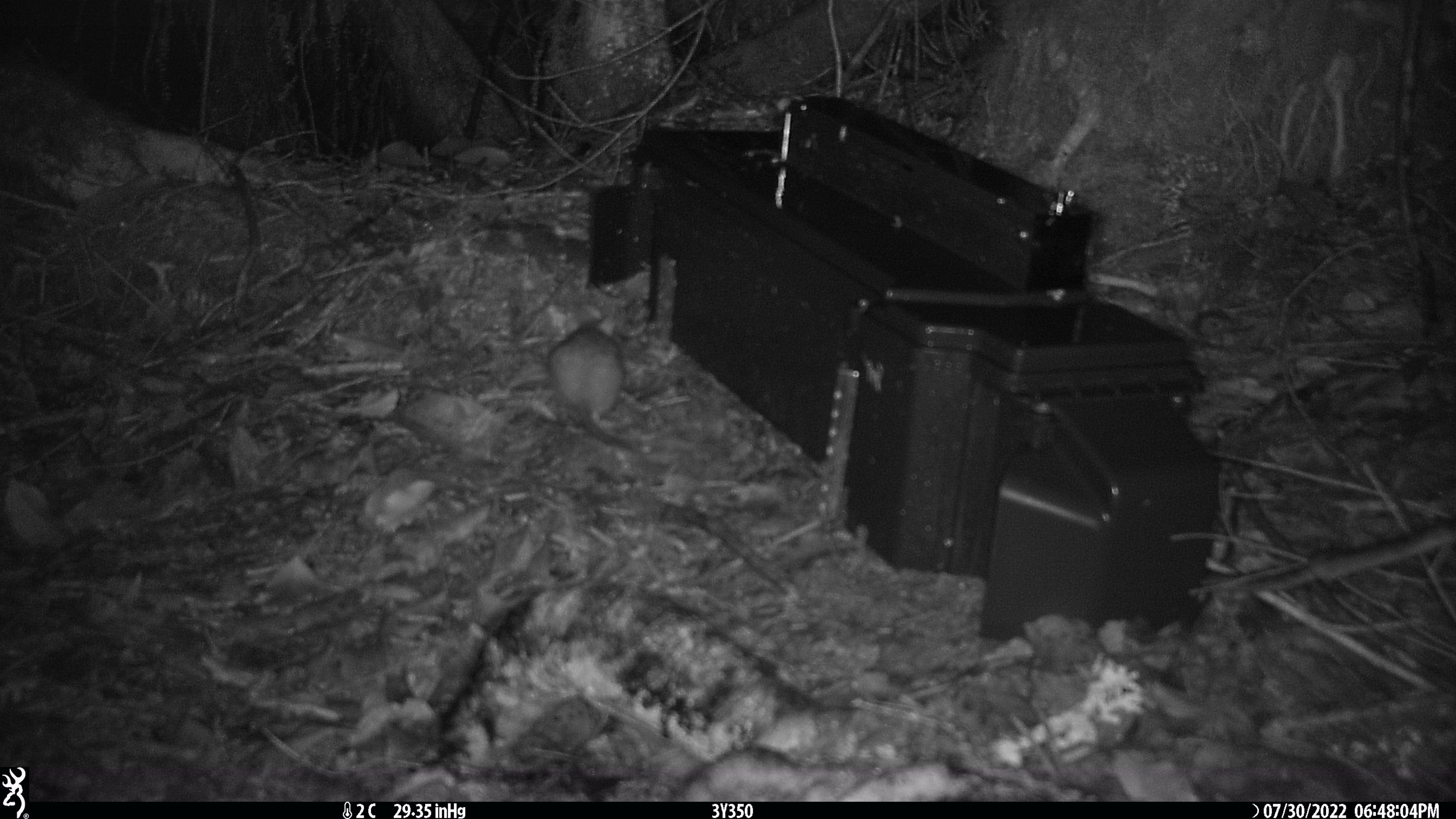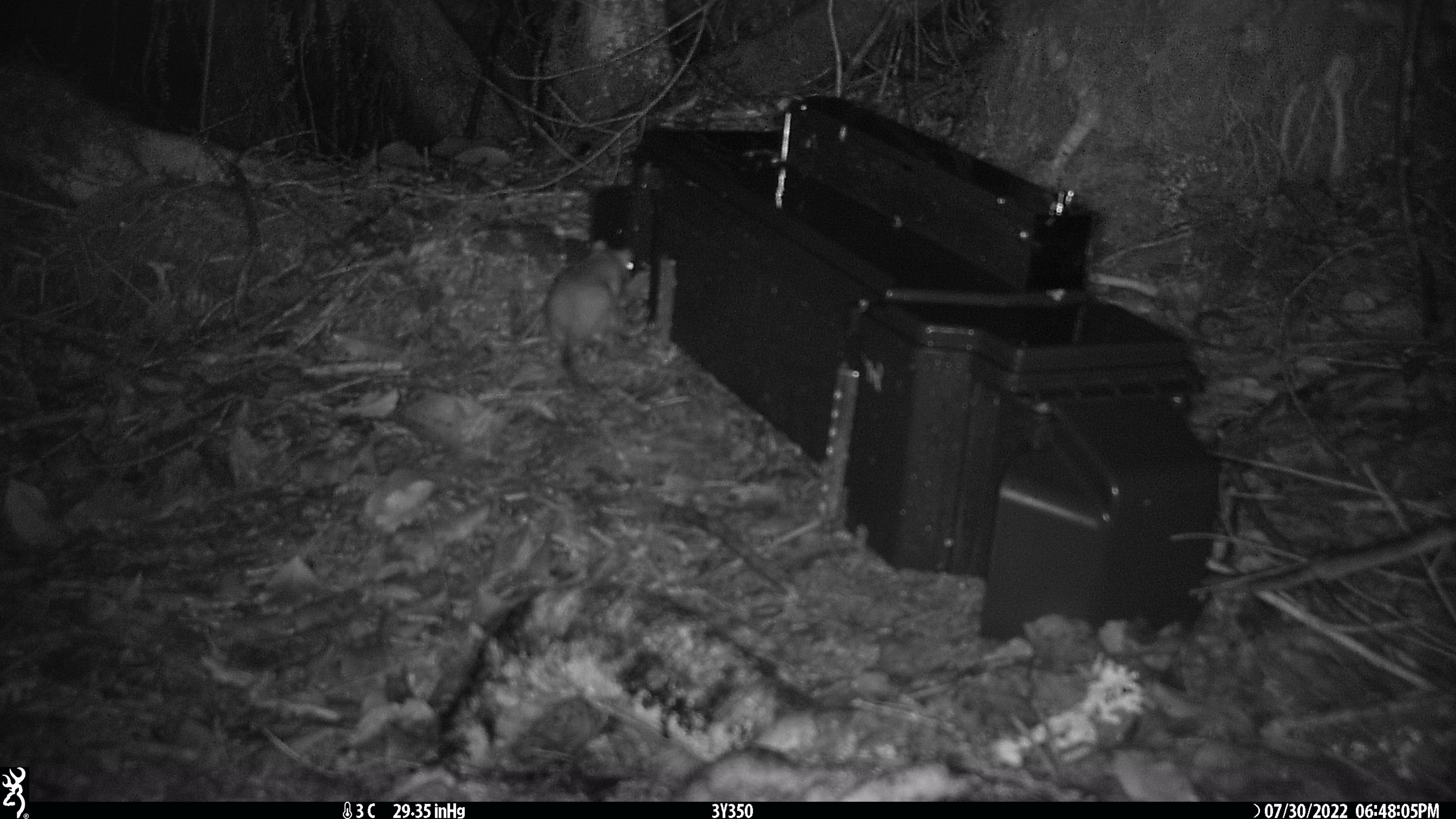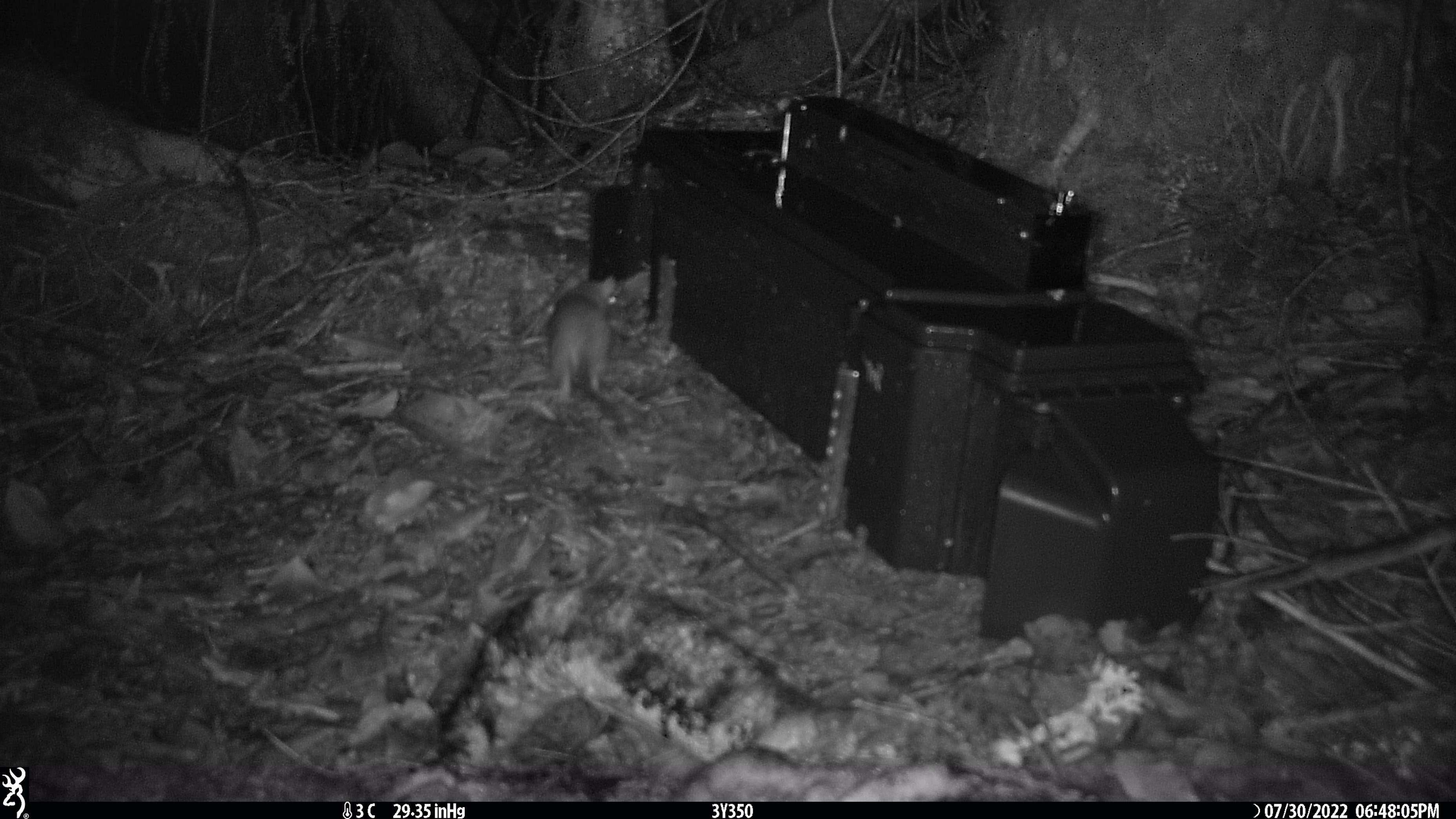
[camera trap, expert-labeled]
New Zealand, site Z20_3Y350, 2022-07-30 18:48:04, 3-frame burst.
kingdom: Animalia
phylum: Chordata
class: Mammalia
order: Rodentia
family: Muridae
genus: Rattus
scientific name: Rattus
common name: rat